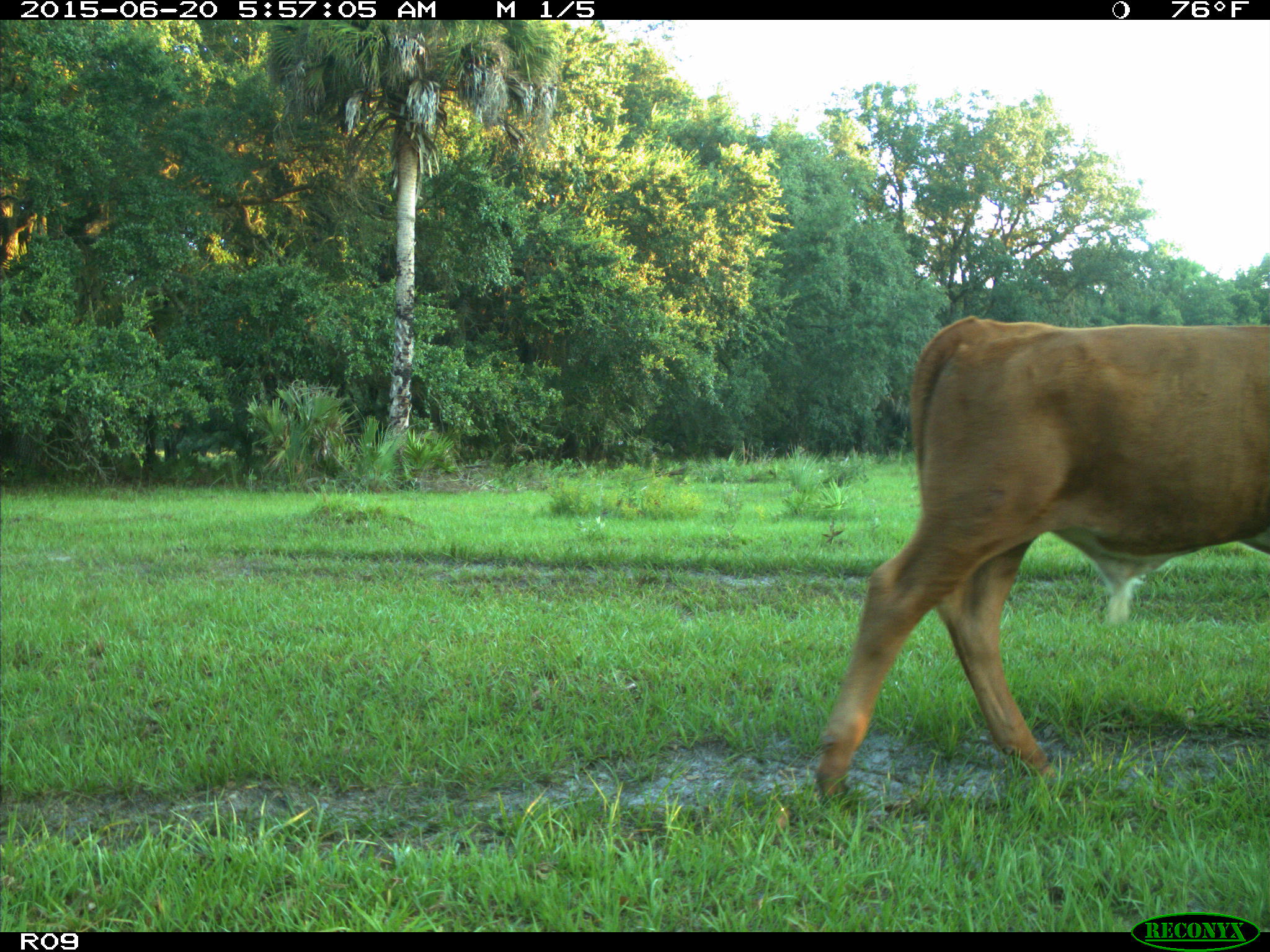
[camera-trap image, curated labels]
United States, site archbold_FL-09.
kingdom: Animalia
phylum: Chordata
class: Mammalia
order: Artiodactyla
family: Bovidae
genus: Bos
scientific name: Bos taurus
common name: domestic cow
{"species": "Bos taurus (domestic cow)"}